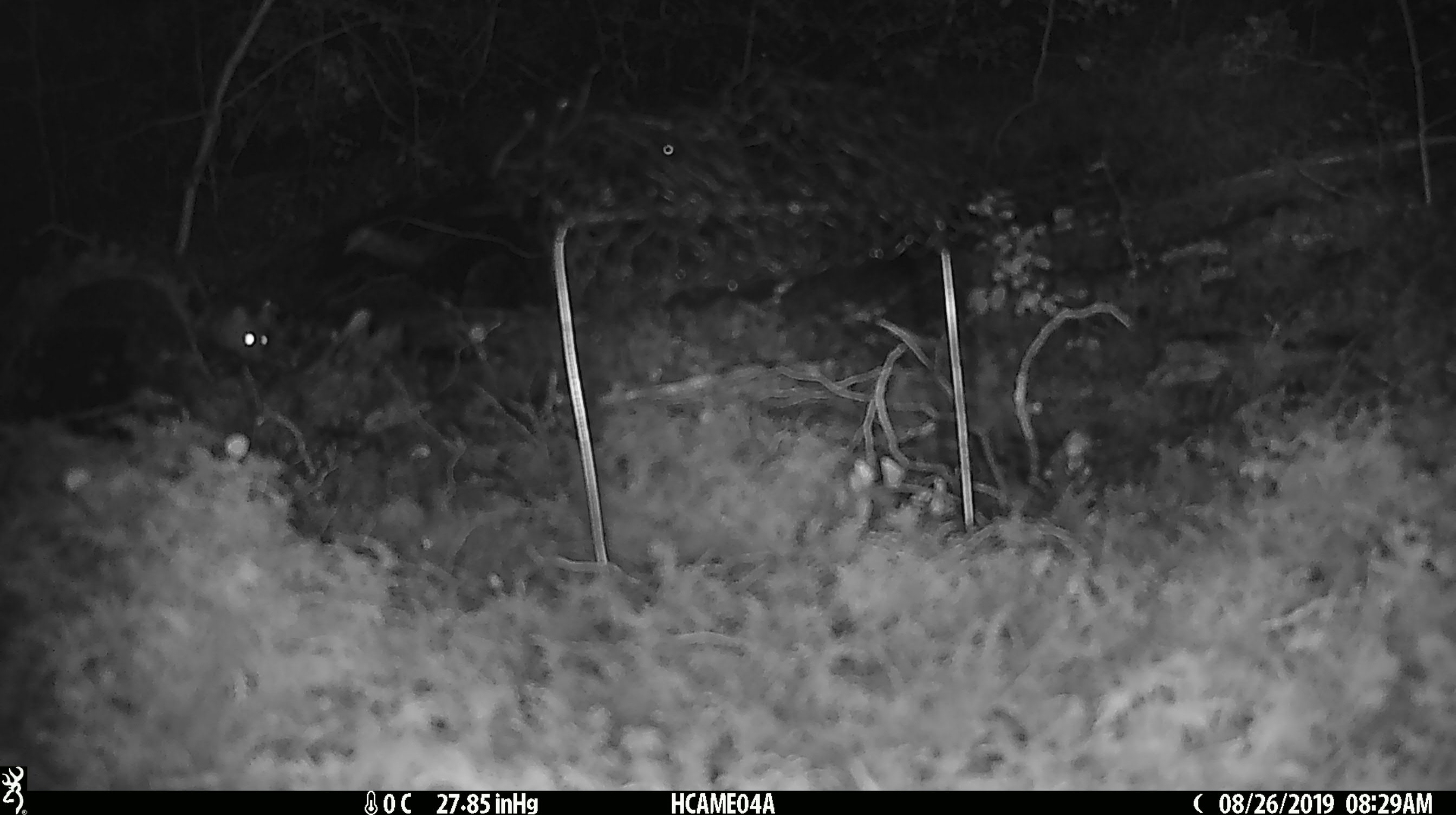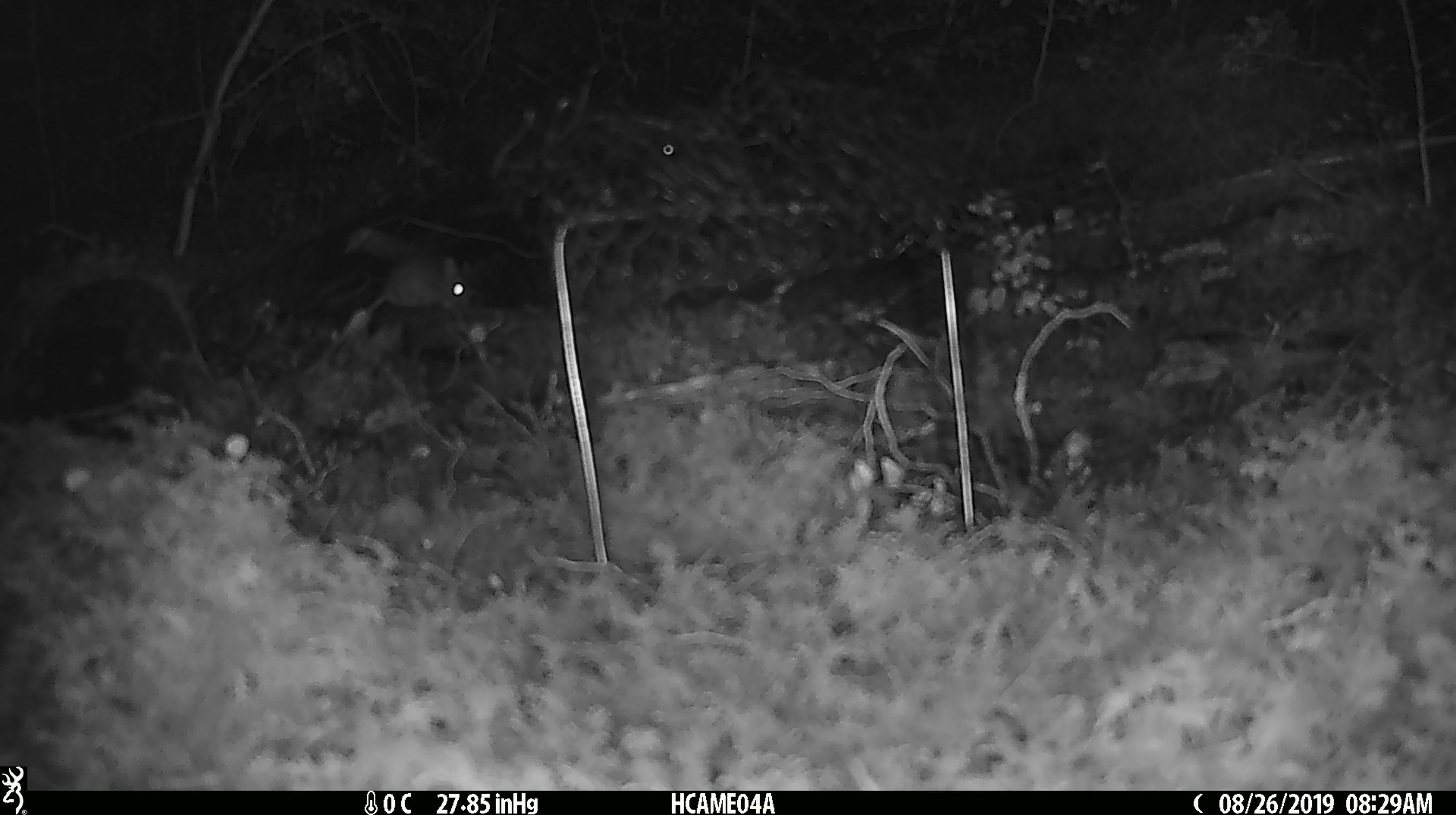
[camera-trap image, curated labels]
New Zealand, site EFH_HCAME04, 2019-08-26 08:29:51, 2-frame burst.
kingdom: Animalia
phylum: Chordata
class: Mammalia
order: Rodentia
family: Muridae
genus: Mus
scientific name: Mus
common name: mouse